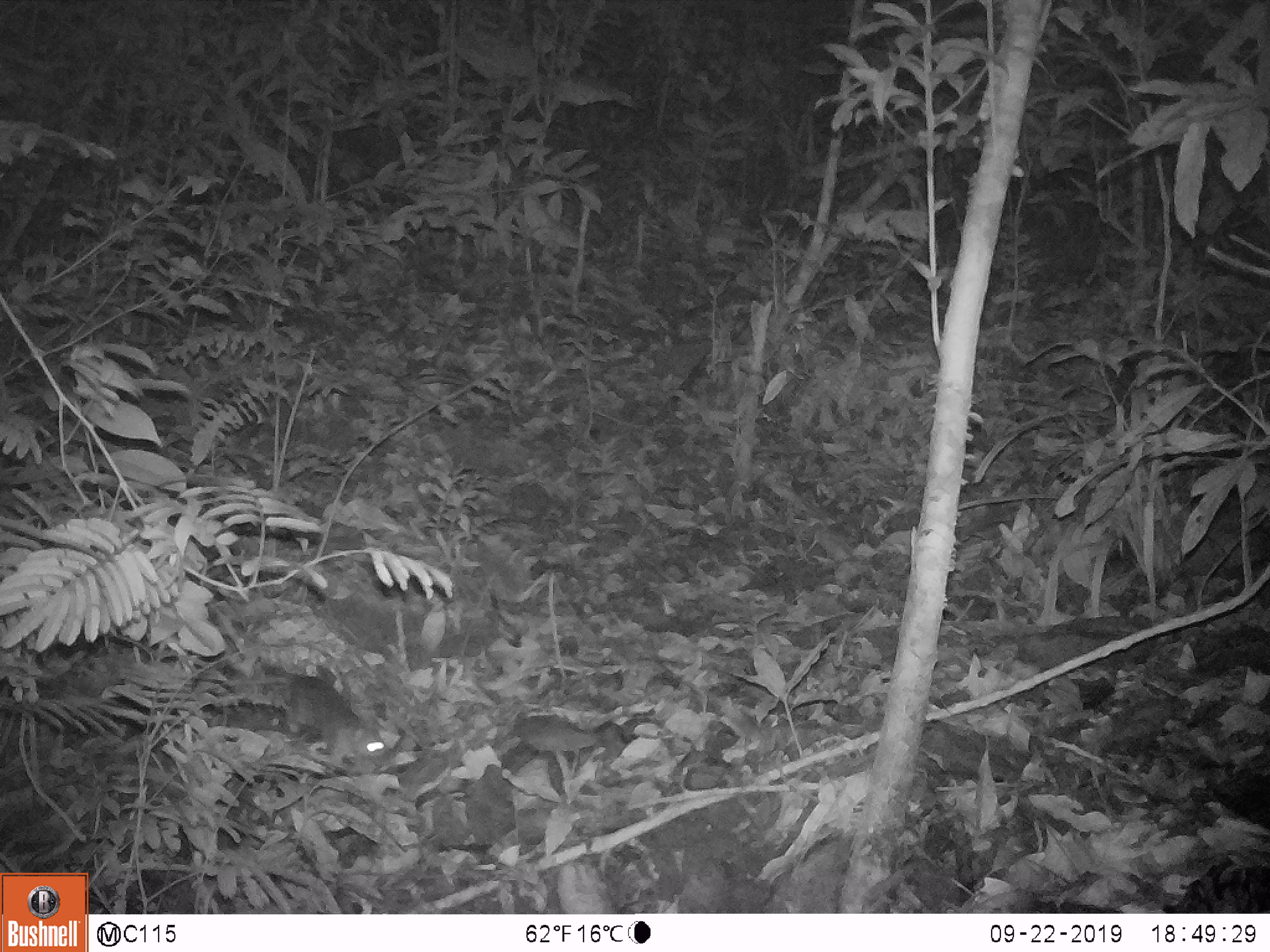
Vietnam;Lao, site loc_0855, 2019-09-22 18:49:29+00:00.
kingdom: Animalia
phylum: Chordata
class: Mammalia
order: Rodentia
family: Muridae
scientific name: Muridae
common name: old-world mice and rats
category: unidentified murid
Unidentified murid (old-world mice and rats) (Muridae). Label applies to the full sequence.